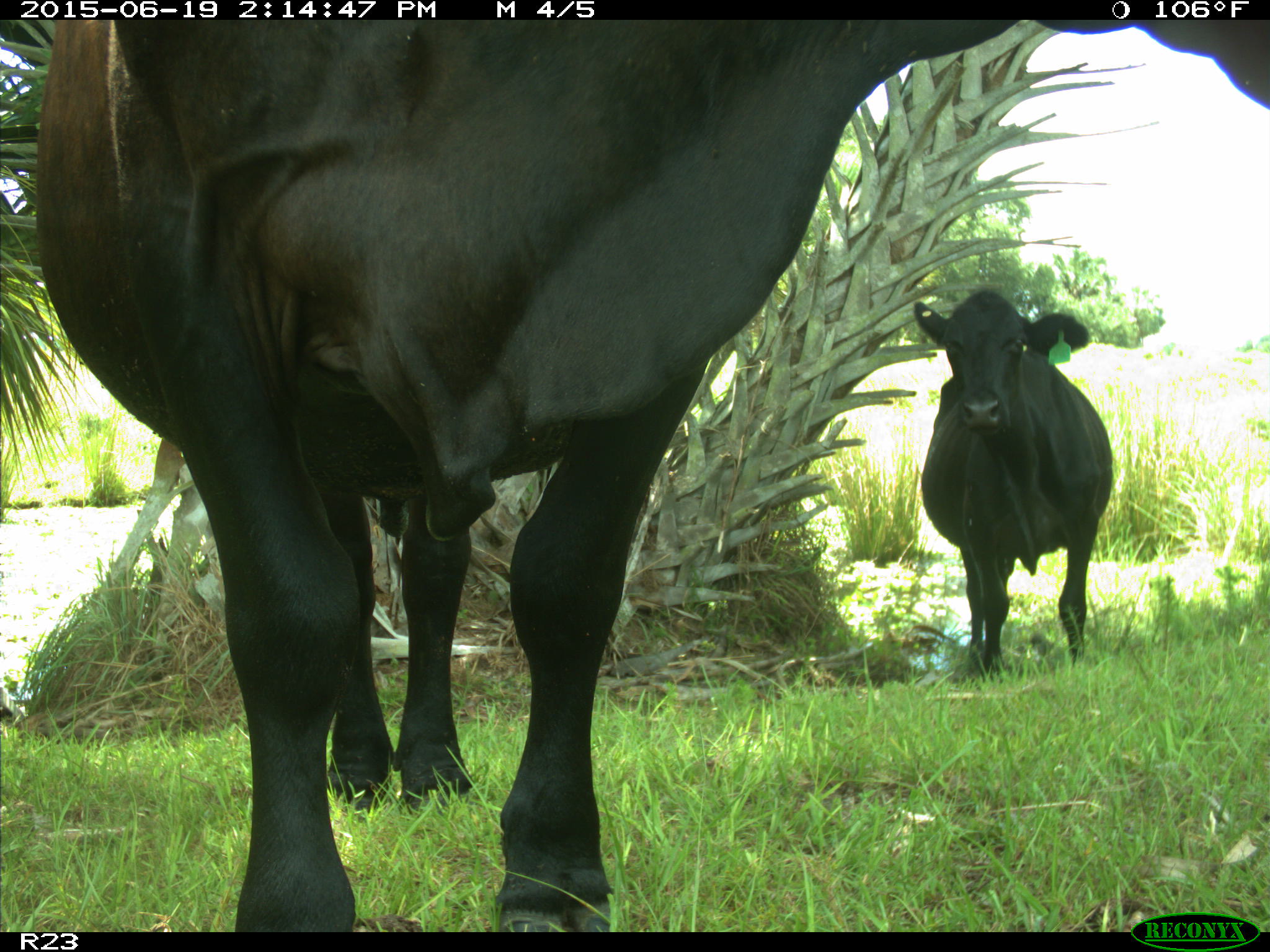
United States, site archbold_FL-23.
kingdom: Animalia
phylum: Chordata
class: Mammalia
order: Artiodactyla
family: Bovidae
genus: Bos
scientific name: Bos taurus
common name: domestic cow